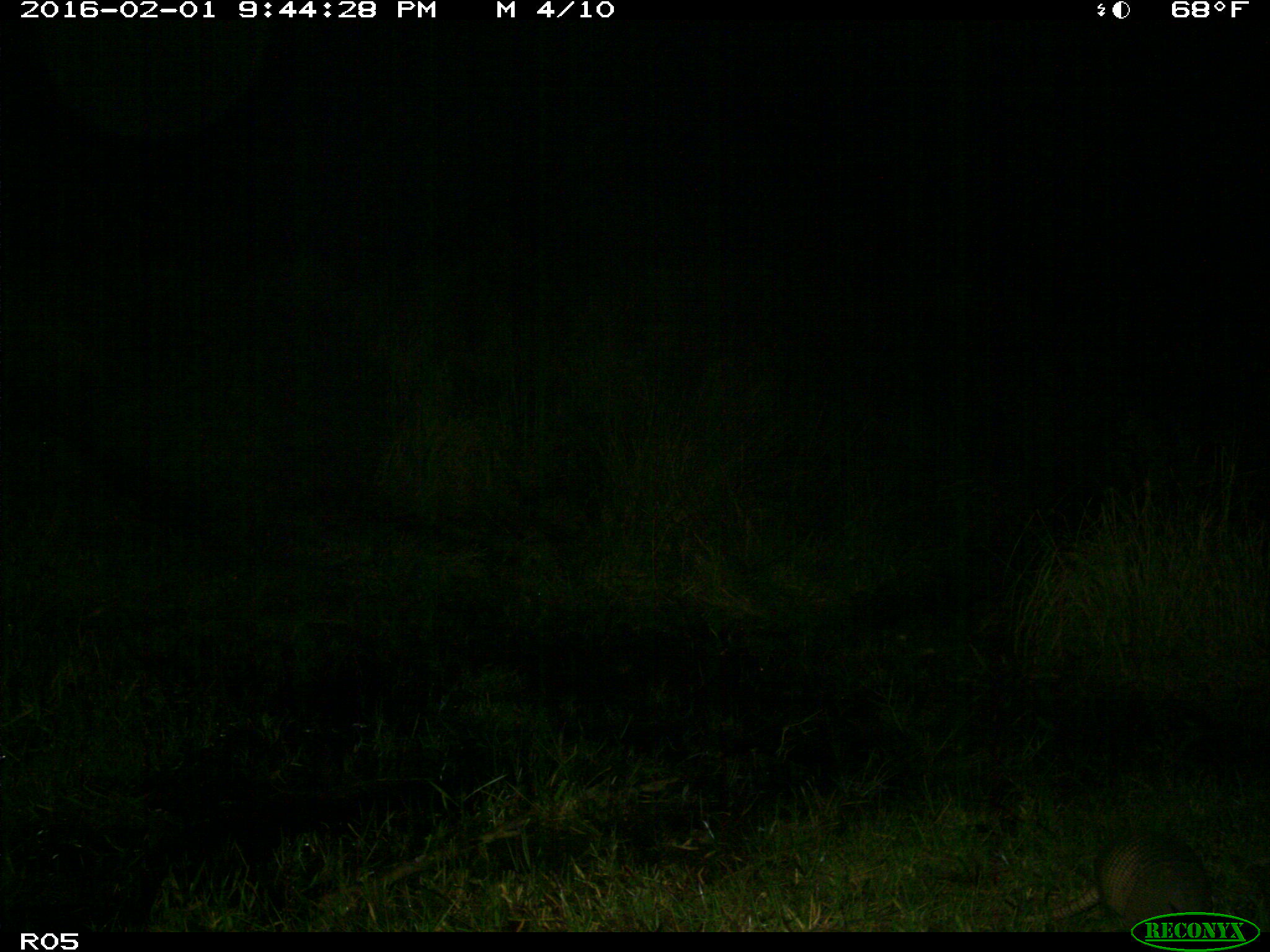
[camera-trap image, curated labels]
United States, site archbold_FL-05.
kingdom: Animalia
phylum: Chordata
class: Mammalia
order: Cingulata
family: Dasypodidae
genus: Dasypus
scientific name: Dasypus novemcinctus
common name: nine-banded armadillo